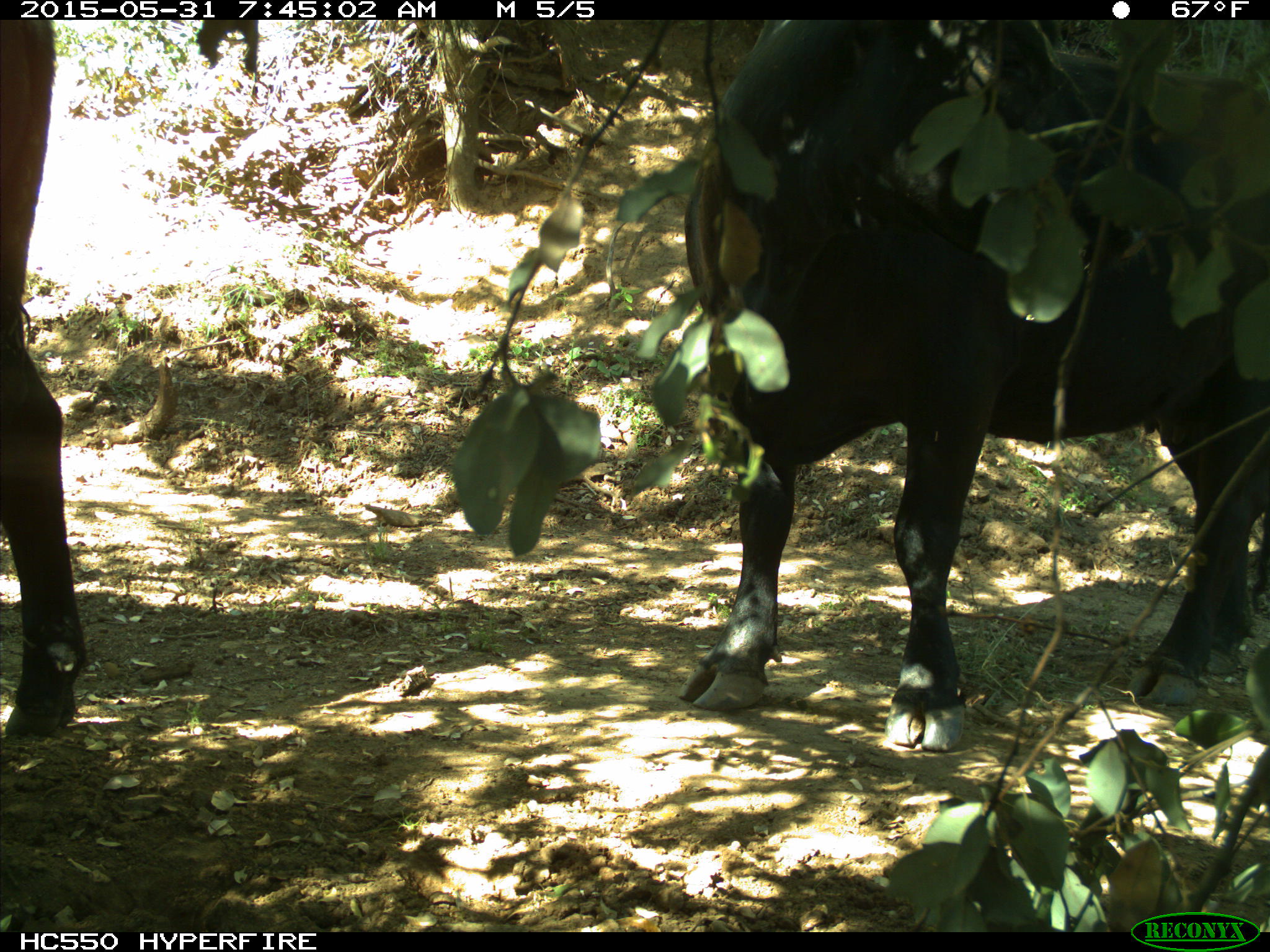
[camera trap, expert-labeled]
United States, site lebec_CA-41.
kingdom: Animalia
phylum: Chordata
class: Mammalia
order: Artiodactyla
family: Bovidae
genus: Bos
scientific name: Bos taurus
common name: domestic cow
Bos taurus (domestic cow).